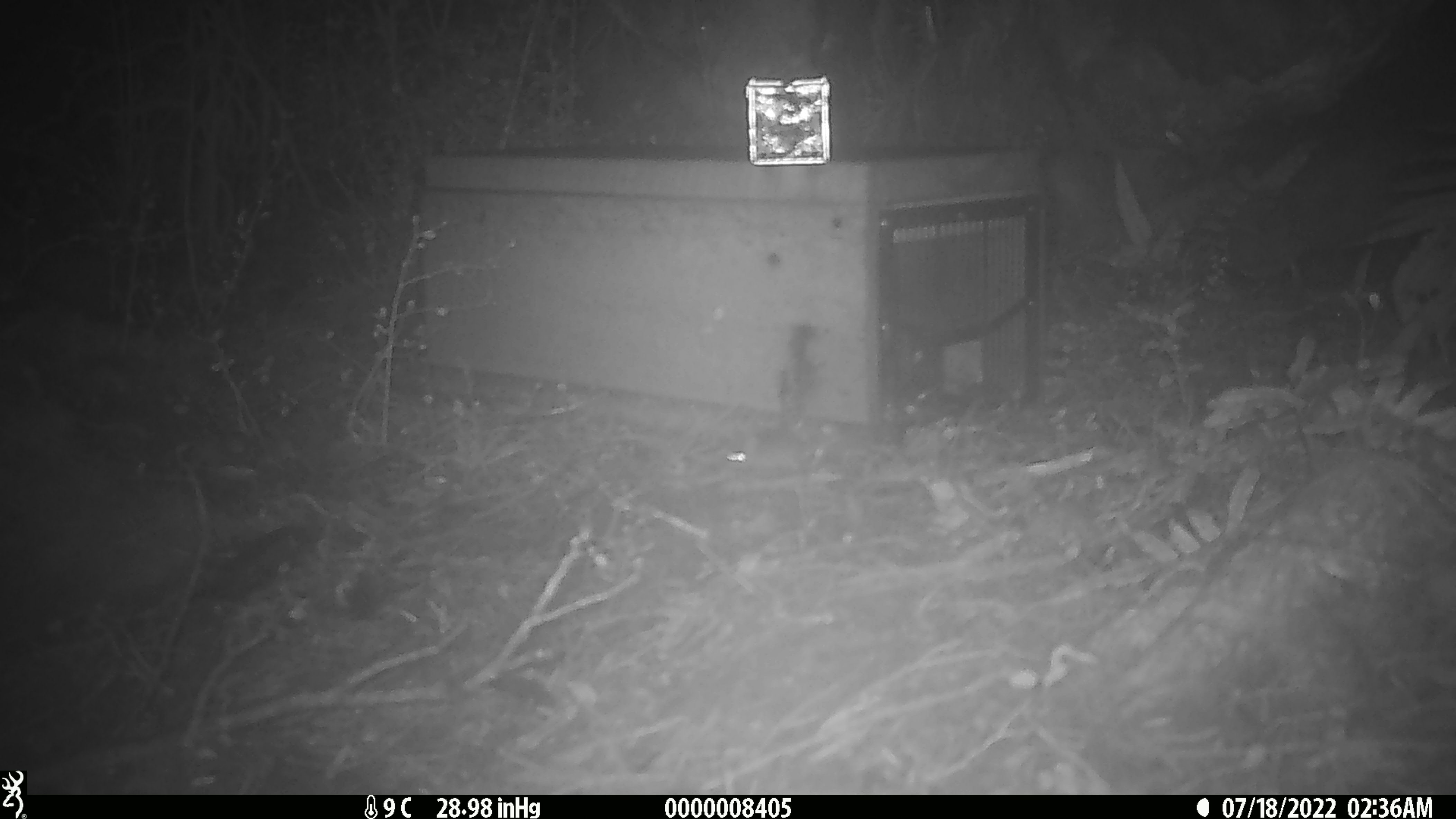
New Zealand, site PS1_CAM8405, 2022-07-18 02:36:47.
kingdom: Animalia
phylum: Chordata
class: Mammalia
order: Rodentia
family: Muridae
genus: Mus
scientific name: Mus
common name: mouse